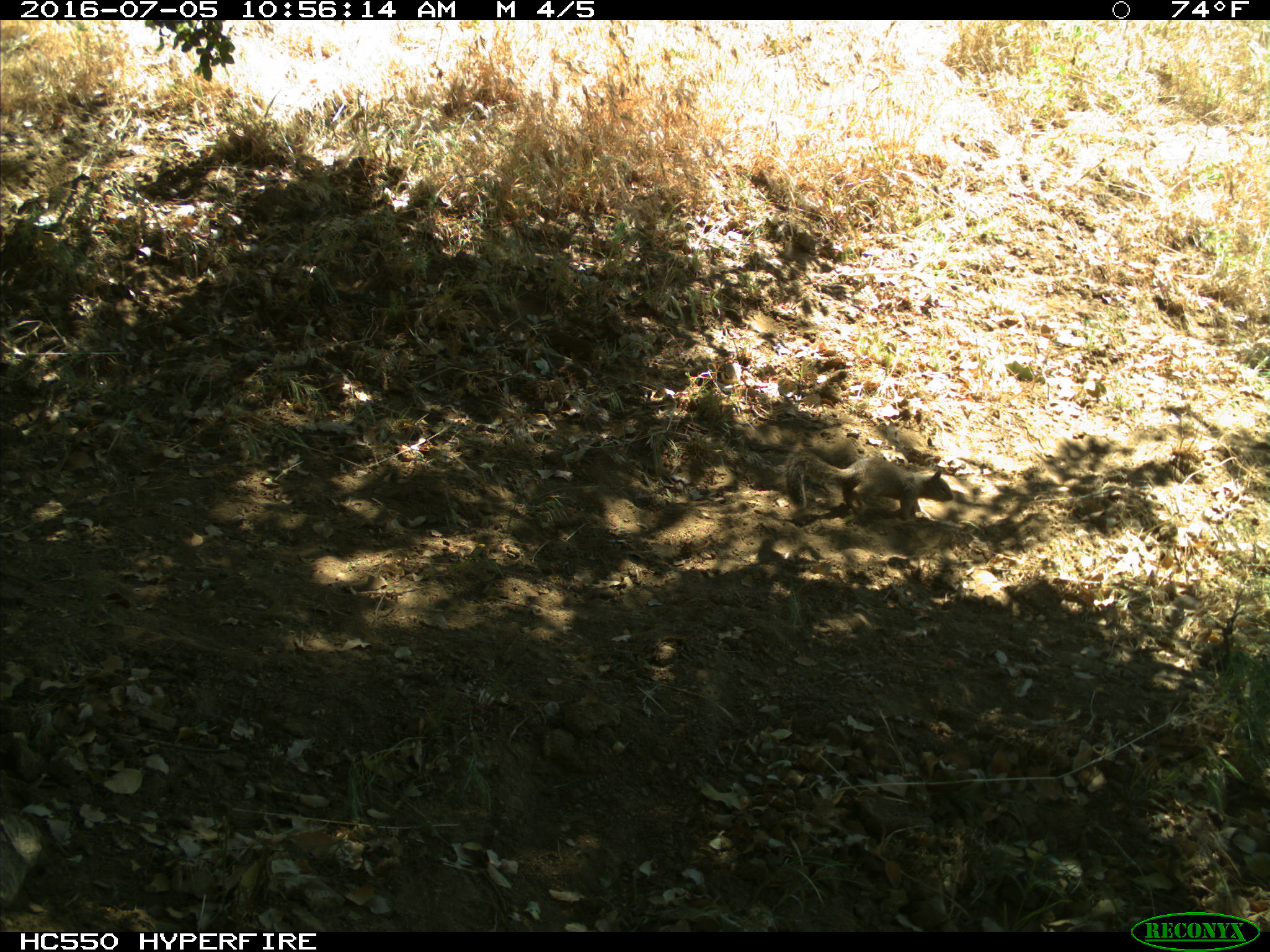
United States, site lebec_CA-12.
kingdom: Animalia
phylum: Chordata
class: Mammalia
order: Rodentia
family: Sciuridae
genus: Otospermophilus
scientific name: Otospermophilus beecheyi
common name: california ground squirrel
Otospermophilus beecheyi (california ground squirrel).